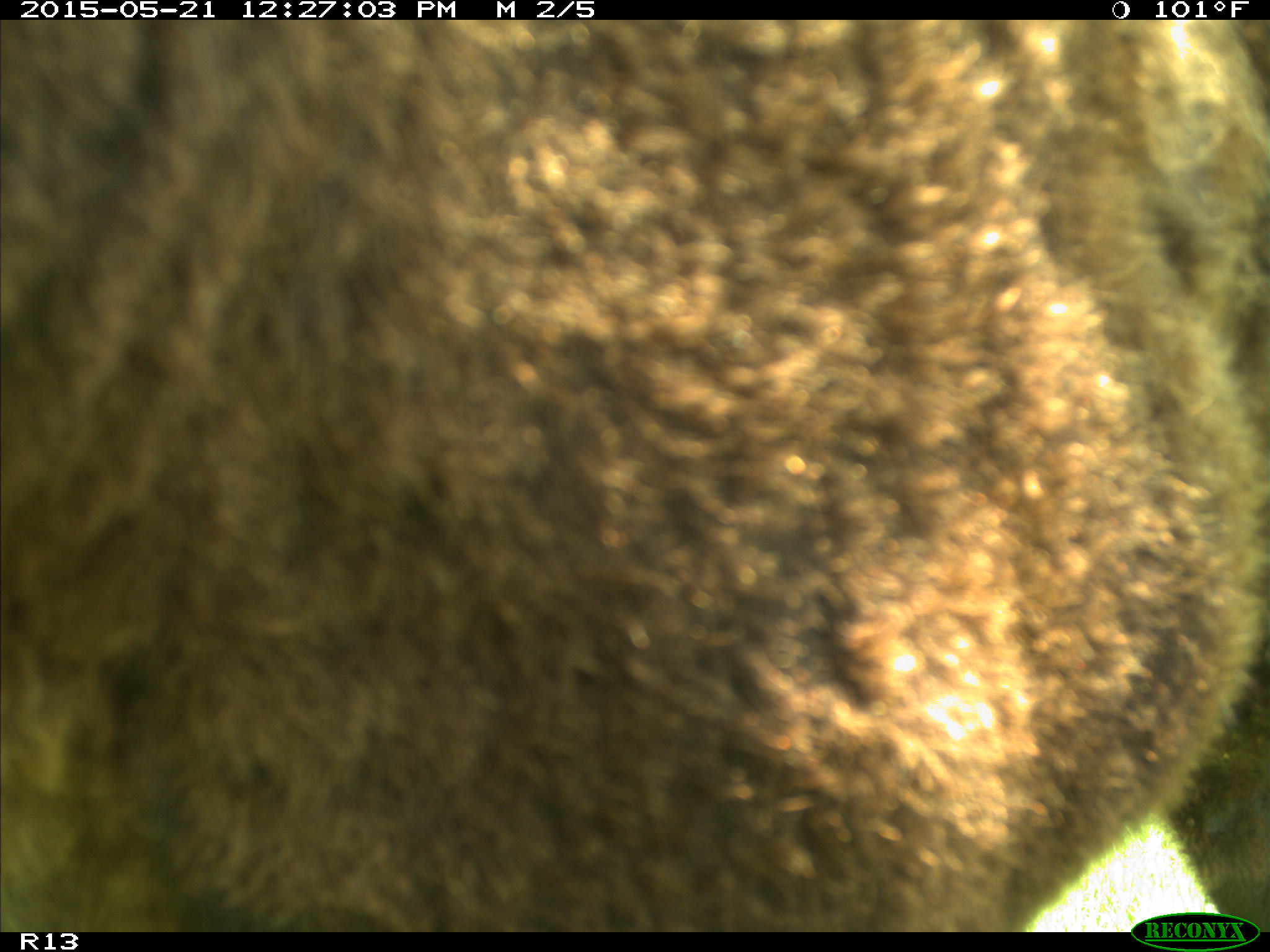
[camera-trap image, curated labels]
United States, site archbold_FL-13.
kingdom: Animalia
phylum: Chordata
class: Mammalia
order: Artiodactyla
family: Bovidae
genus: Bos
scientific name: Bos taurus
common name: domestic cow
Bos taurus (domestic cow).